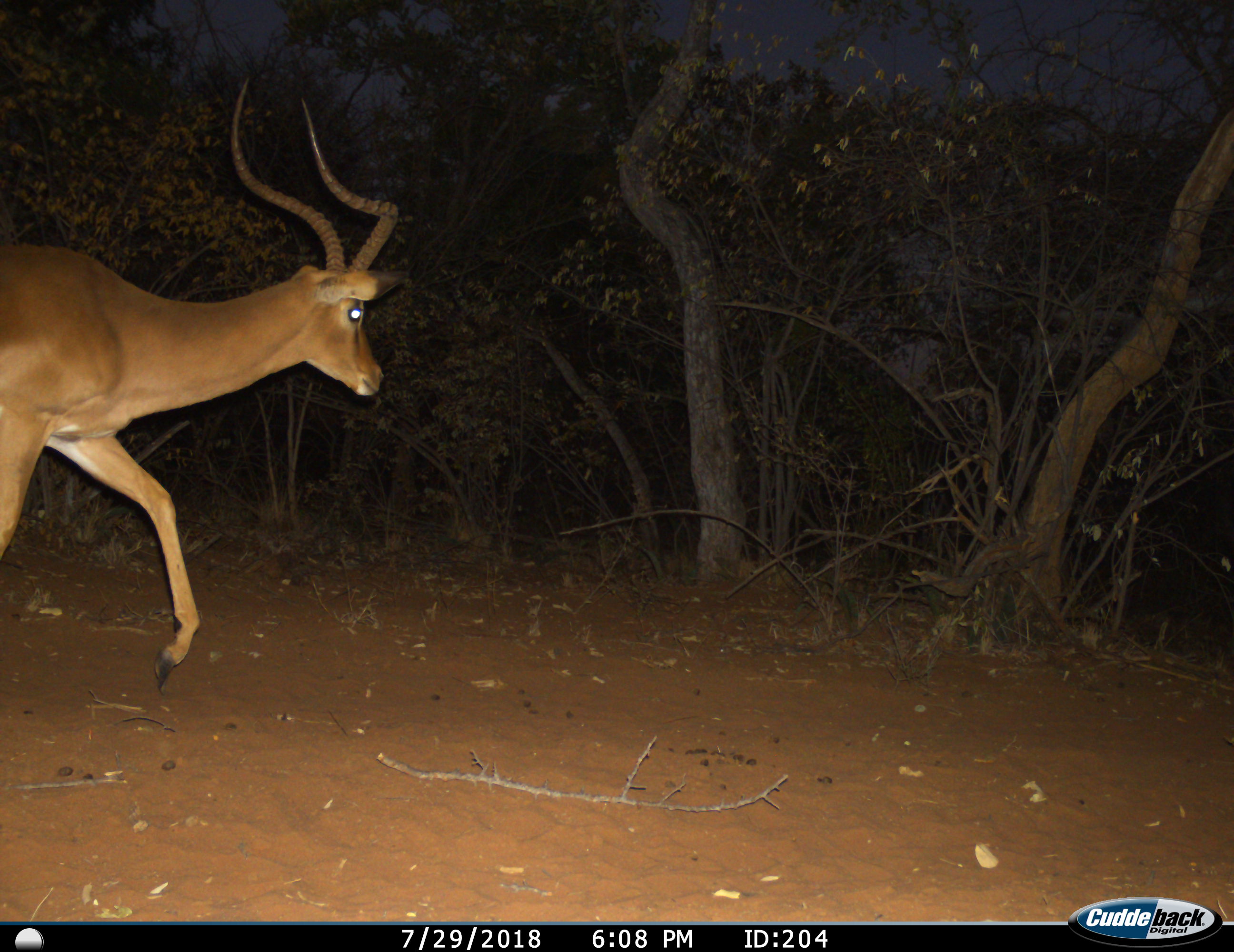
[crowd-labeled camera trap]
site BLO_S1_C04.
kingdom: Animalia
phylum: Chordata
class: Mammalia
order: Artiodactyla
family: Bovidae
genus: Aepyceros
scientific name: Aepyceros melampus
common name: impala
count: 1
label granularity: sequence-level